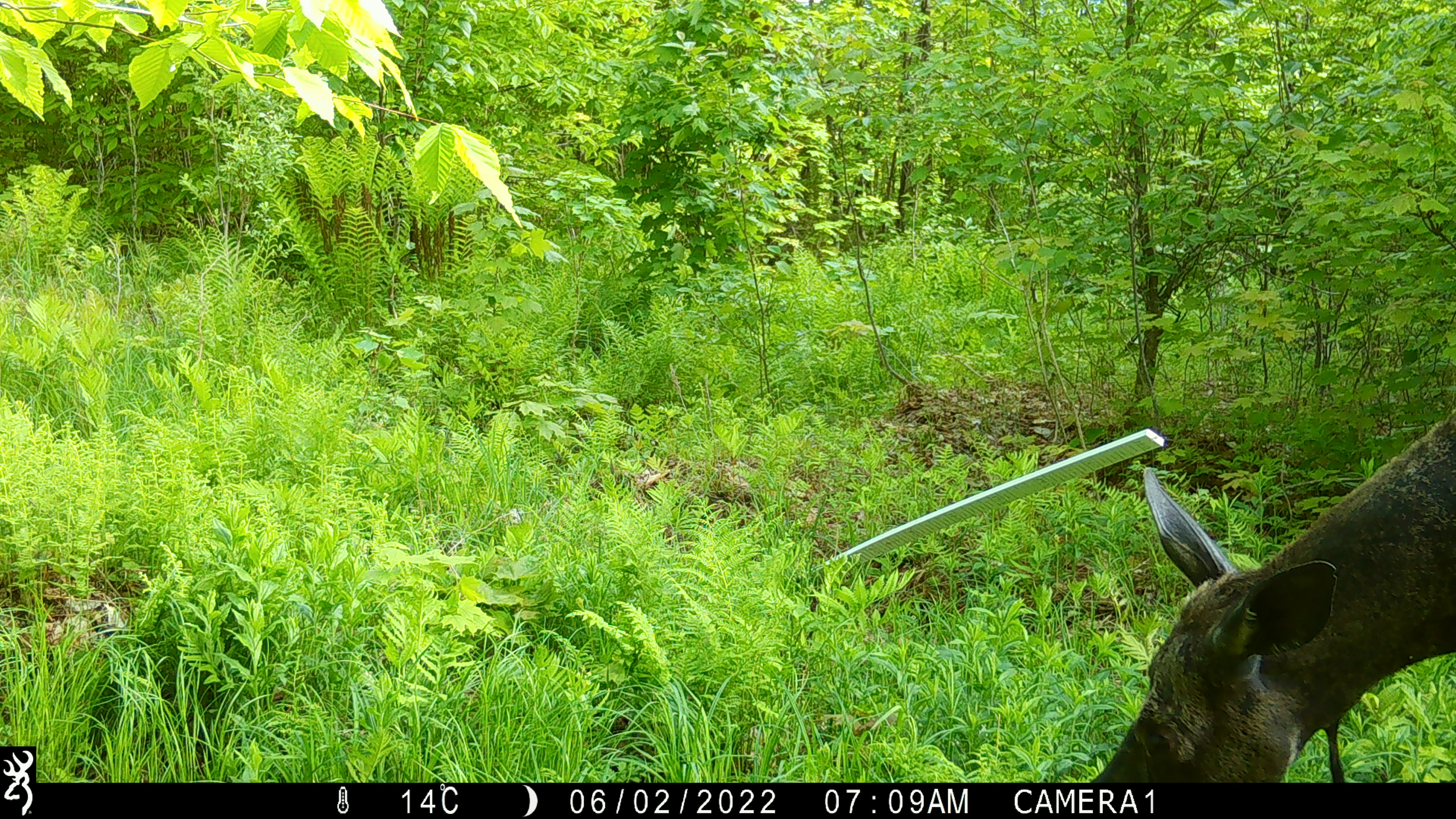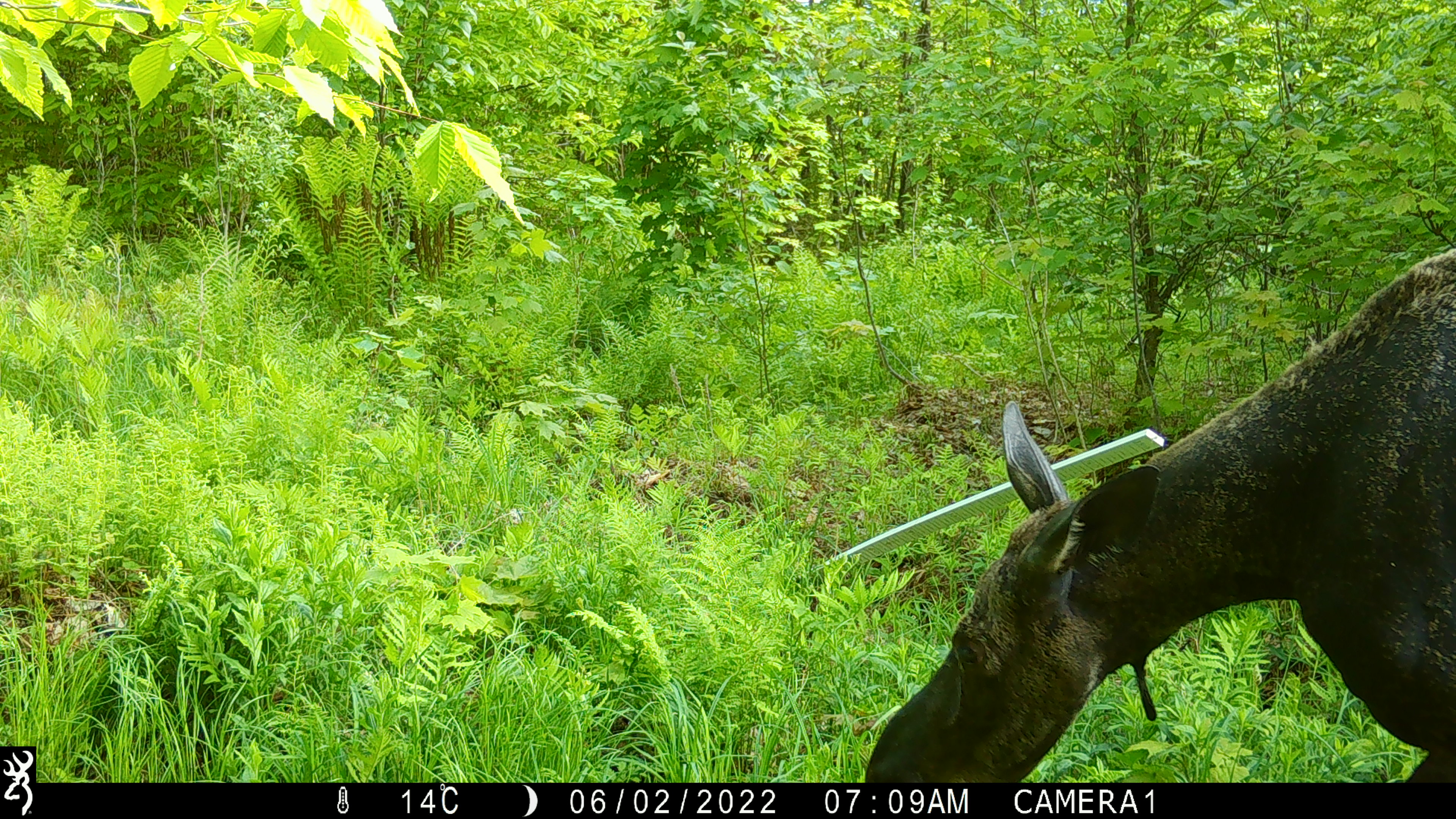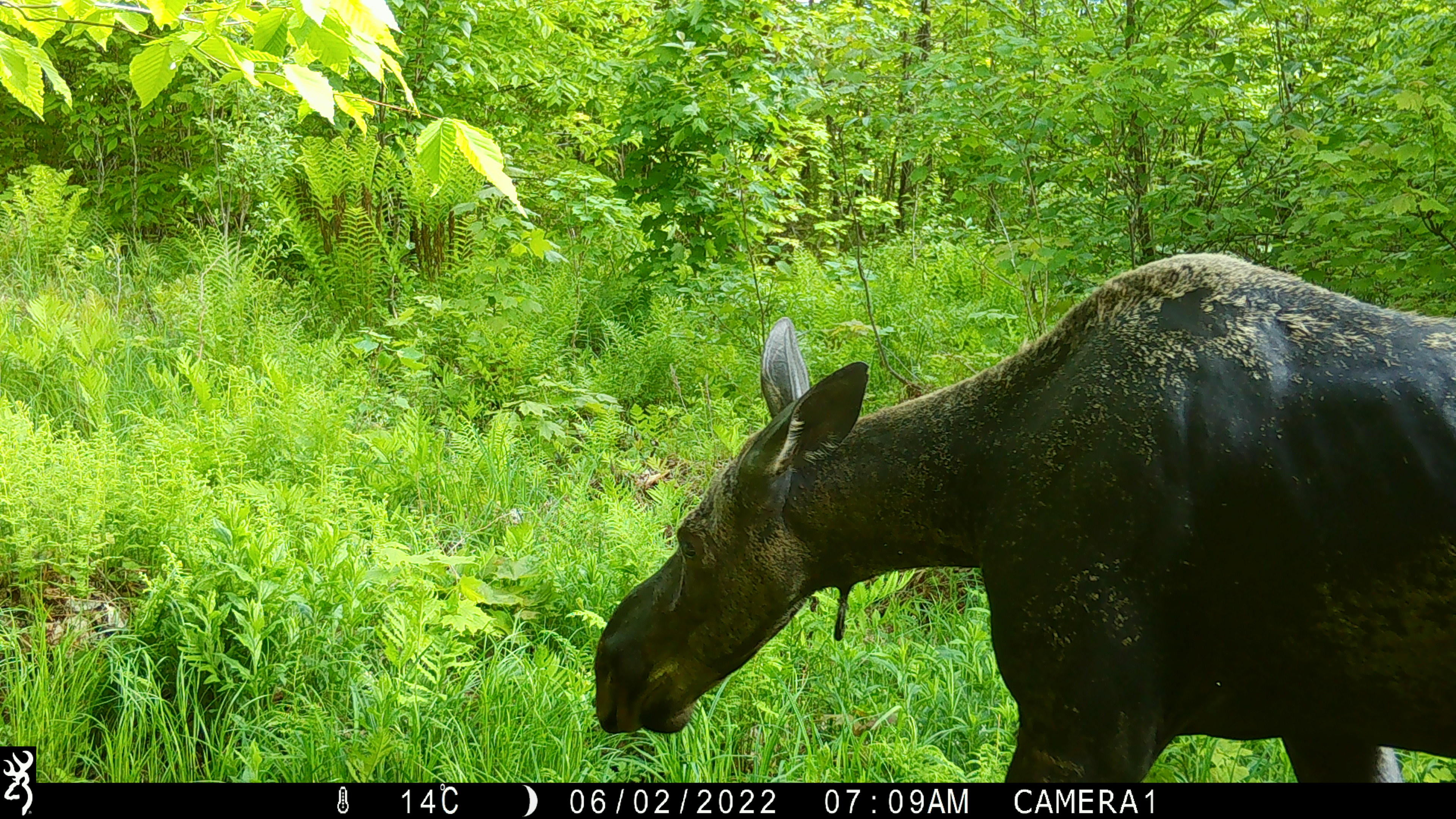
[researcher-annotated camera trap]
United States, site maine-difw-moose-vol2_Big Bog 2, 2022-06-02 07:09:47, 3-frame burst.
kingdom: Animalia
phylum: Chordata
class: Mammalia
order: Artiodactyla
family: Cervidae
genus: Alces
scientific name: Alces alces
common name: moose